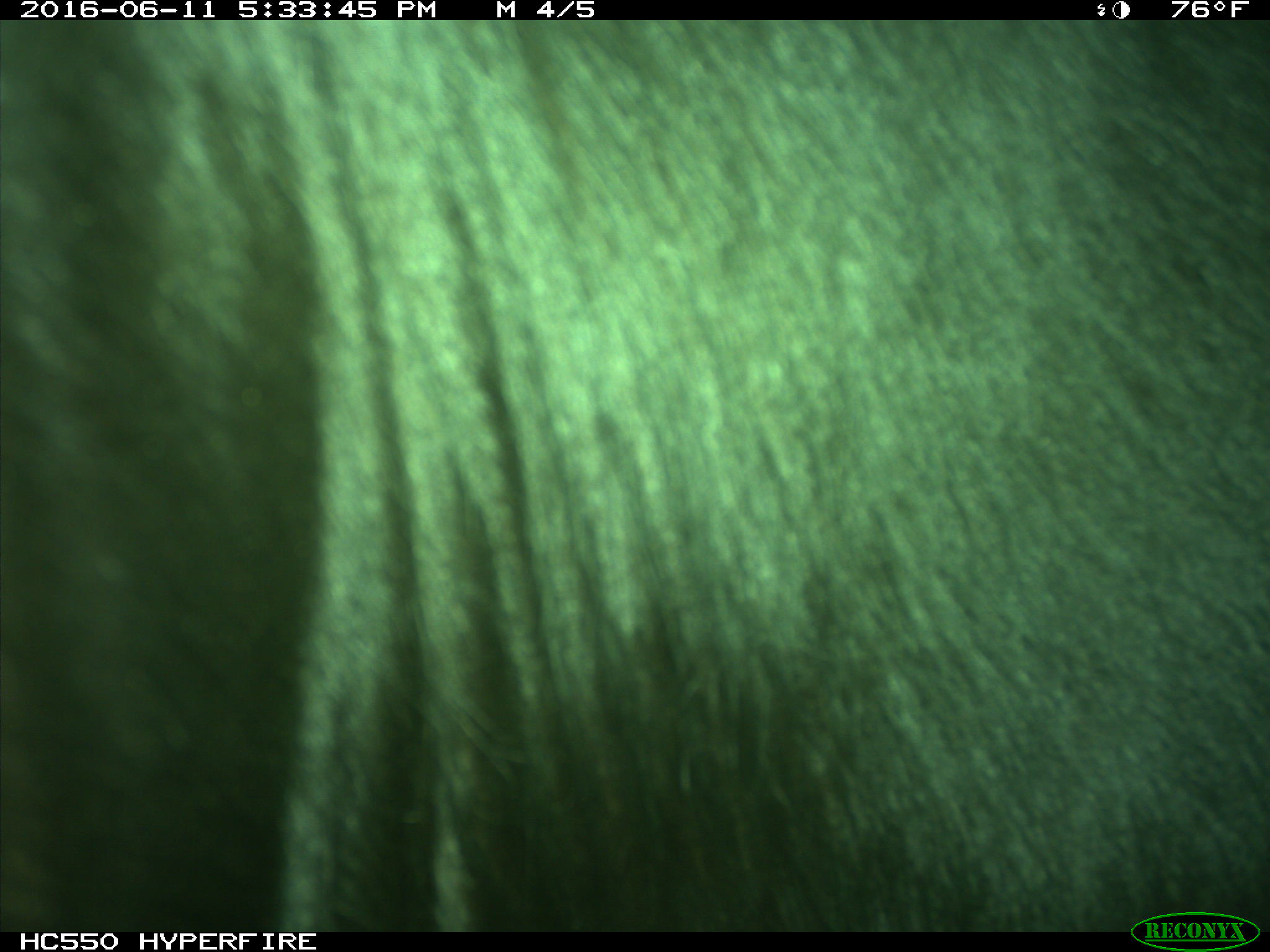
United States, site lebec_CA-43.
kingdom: Animalia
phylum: Chordata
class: Mammalia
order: Artiodactyla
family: Bovidae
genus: Bos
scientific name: Bos taurus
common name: domestic cow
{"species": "Bos taurus (domestic cow)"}